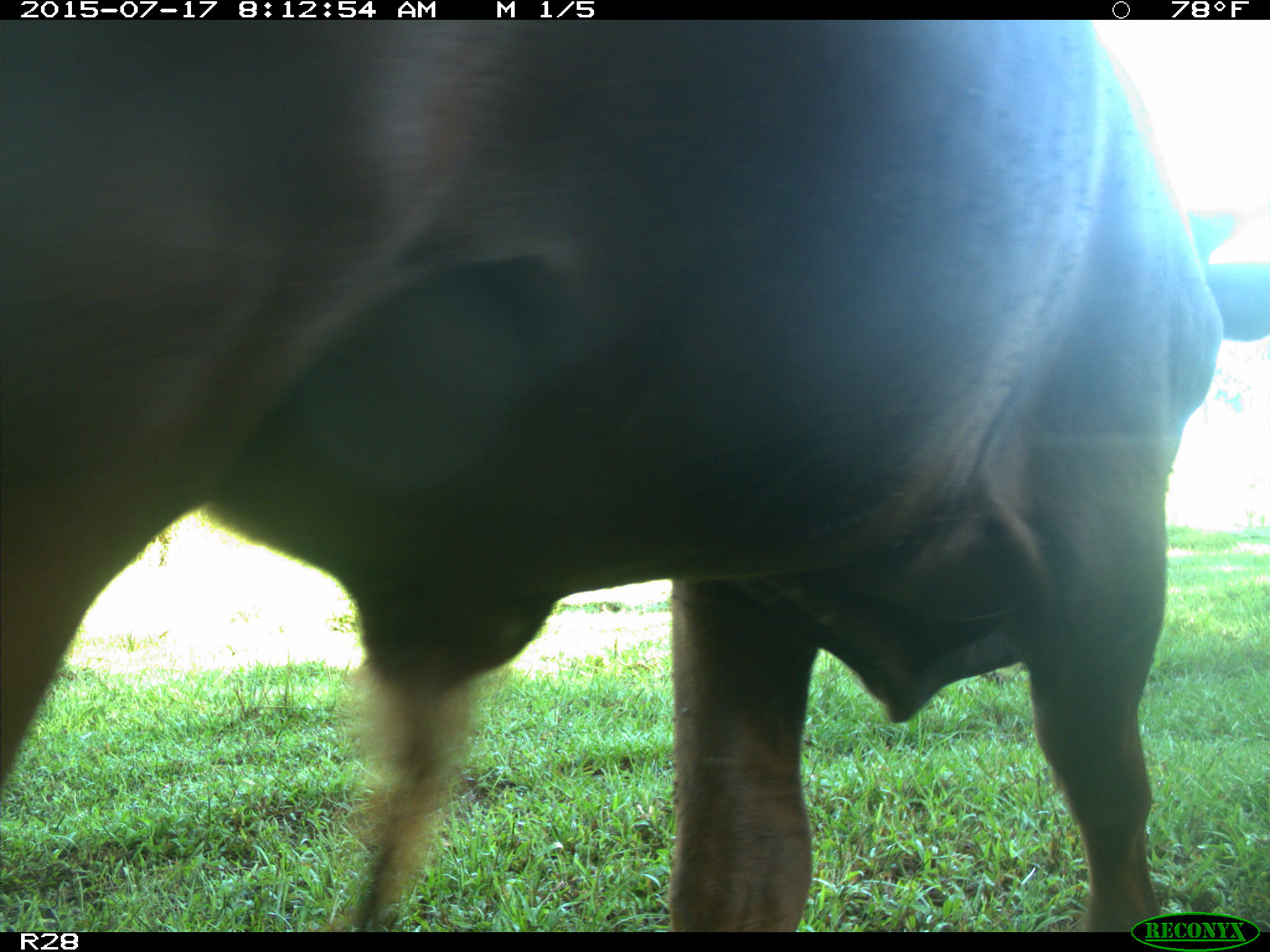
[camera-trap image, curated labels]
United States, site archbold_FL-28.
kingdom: Animalia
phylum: Chordata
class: Mammalia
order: Artiodactyla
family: Bovidae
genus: Bos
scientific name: Bos taurus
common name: domestic cow